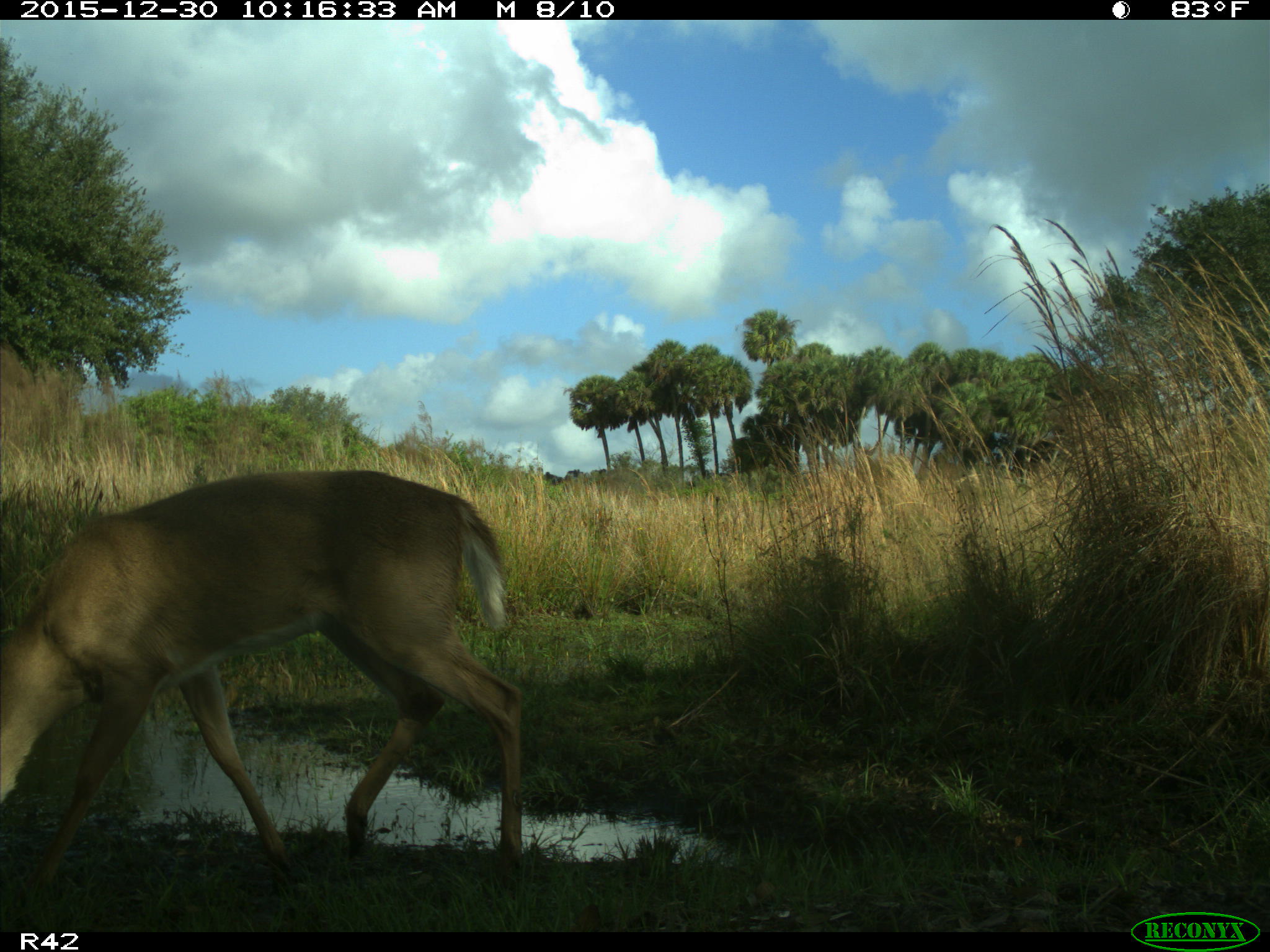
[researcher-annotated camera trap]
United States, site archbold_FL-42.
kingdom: Animalia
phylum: Chordata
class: Mammalia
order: Artiodactyla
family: Cervidae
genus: Odocoileus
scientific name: Odocoileus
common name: deer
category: unidentified deer